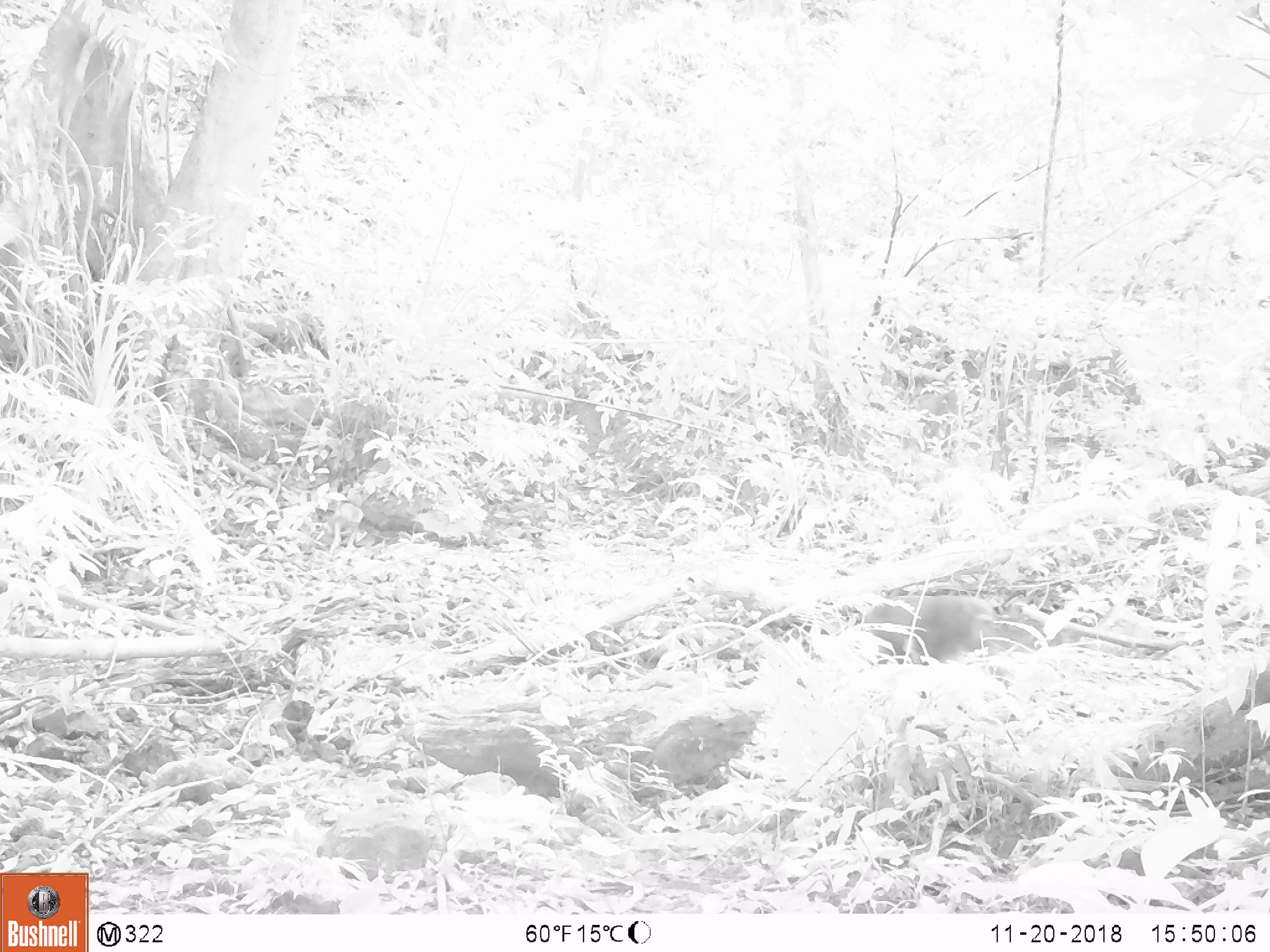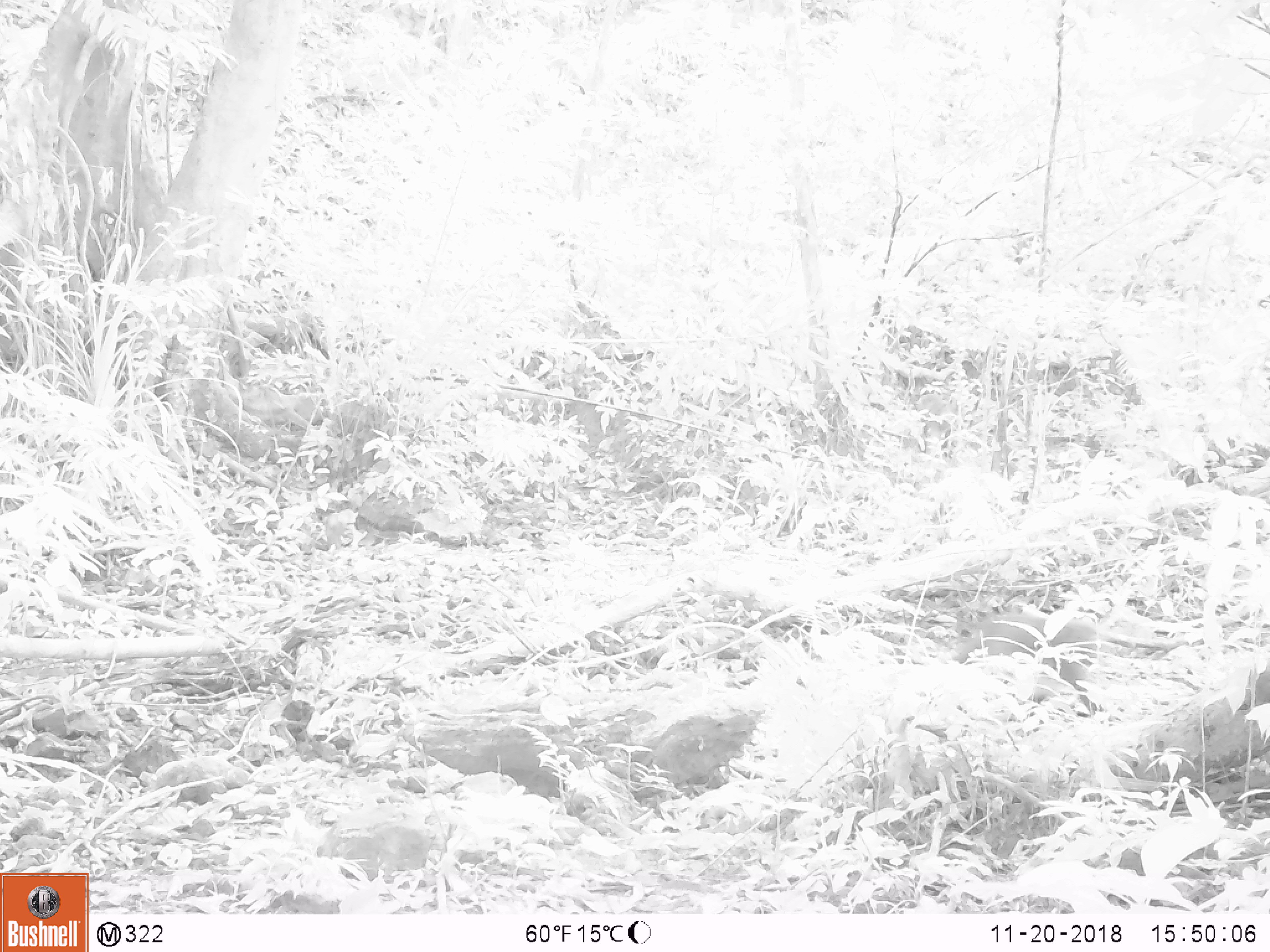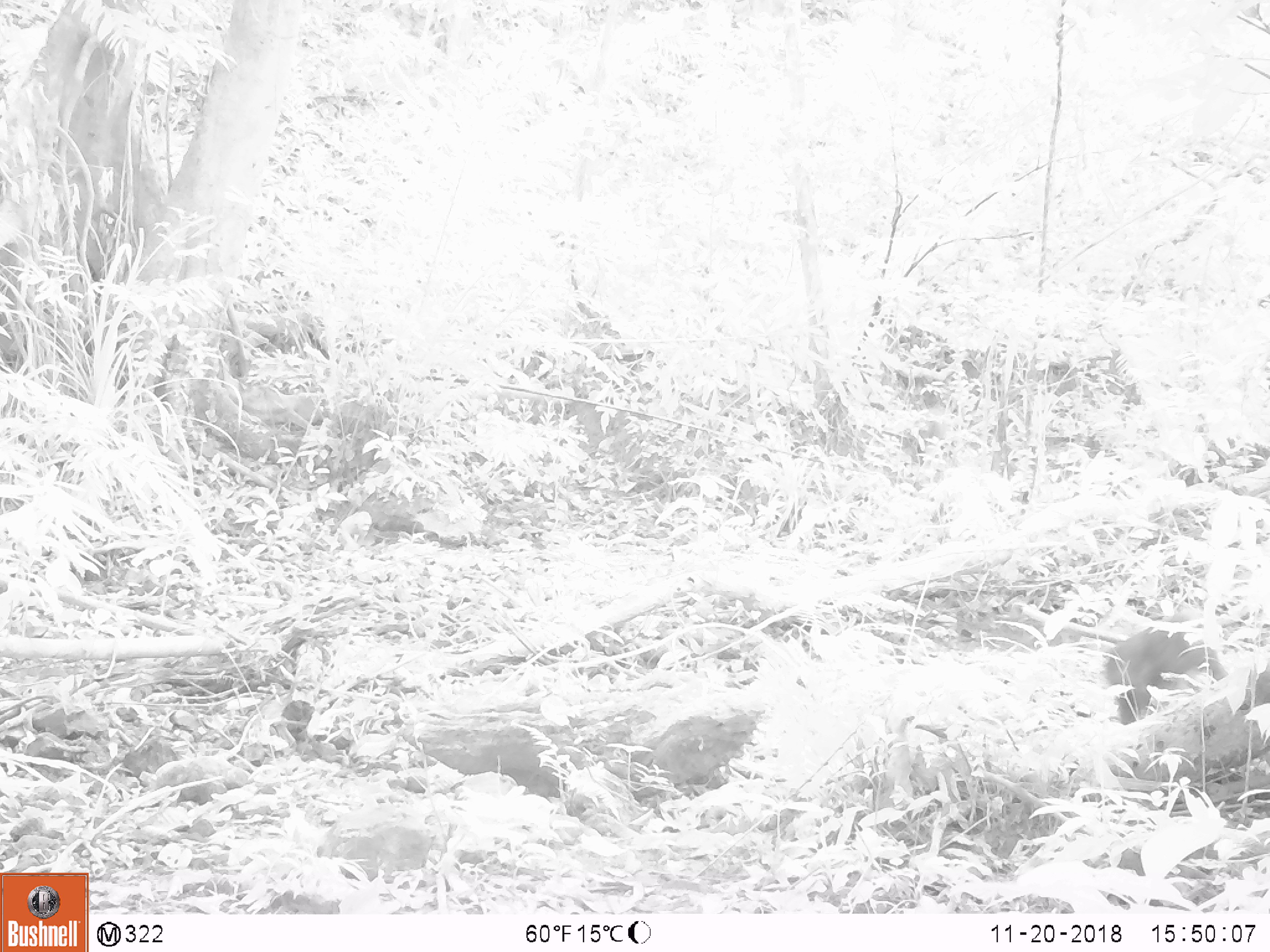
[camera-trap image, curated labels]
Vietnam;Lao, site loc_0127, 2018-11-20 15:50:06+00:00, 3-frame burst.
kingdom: Animalia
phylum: Chordata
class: Mammalia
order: Primates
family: Cercopithecidae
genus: Macaca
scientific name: Macaca nemestrina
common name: pig-tailed macaque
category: pig tailed macaque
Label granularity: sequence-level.